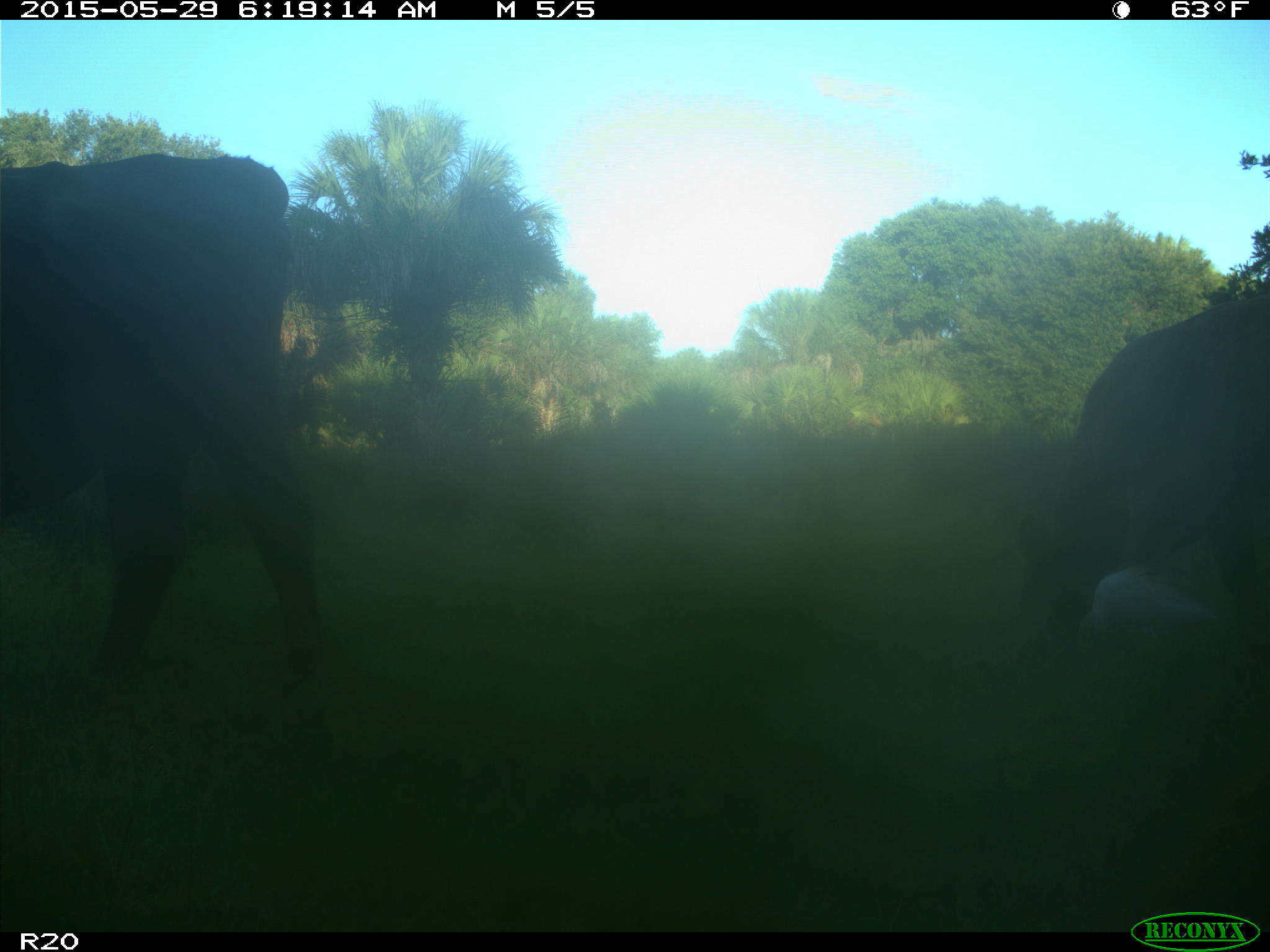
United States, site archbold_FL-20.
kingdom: Animalia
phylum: Chordata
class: Mammalia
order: Artiodactyla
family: Bovidae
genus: Bos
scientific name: Bos taurus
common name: domestic cow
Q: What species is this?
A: Bos taurus (domestic cow).